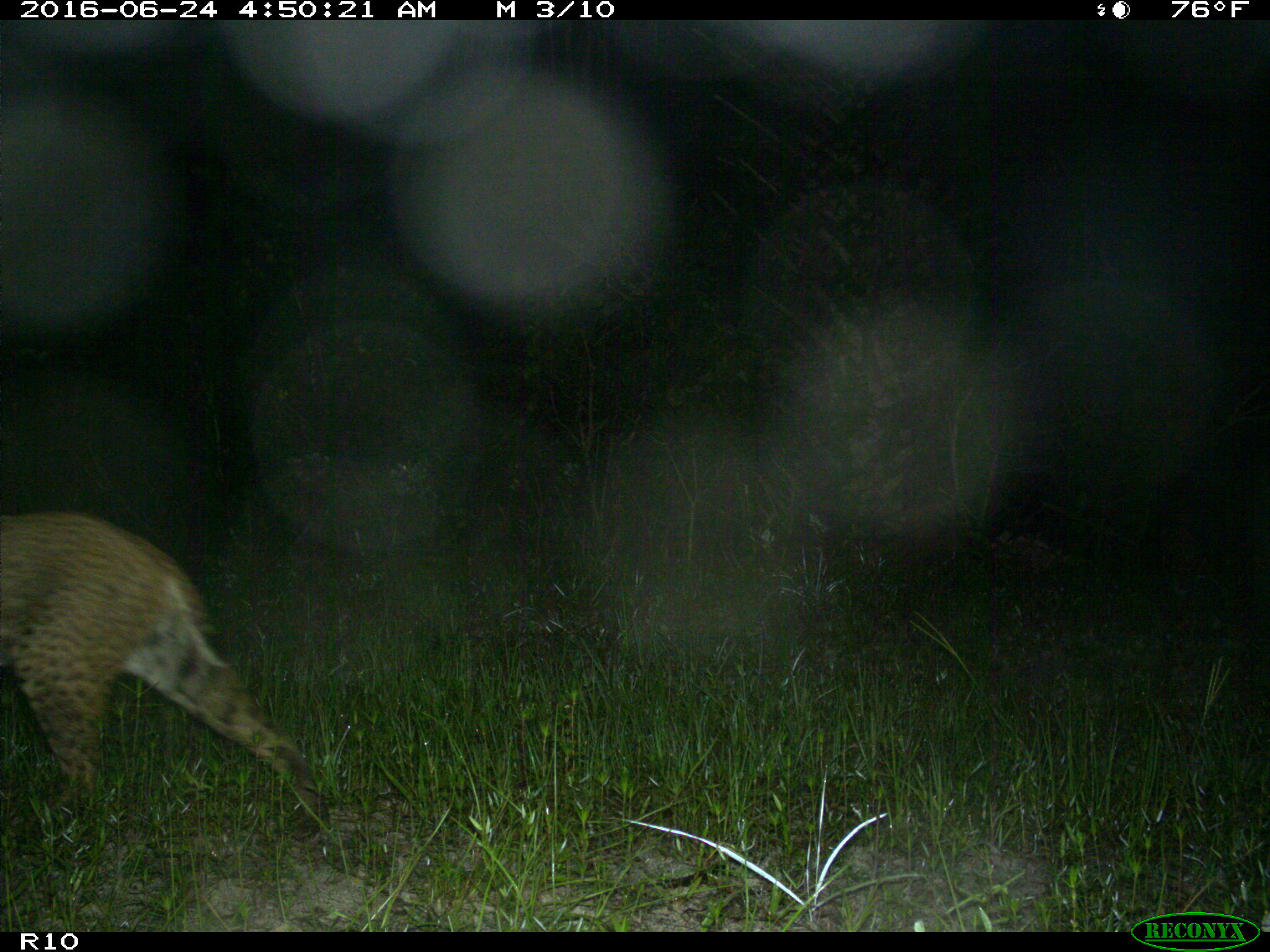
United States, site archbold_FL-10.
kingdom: Animalia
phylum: Chordata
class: Mammalia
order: Carnivora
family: Felidae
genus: Lynx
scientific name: Lynx rufus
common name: bobcat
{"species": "Lynx rufus (bobcat)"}